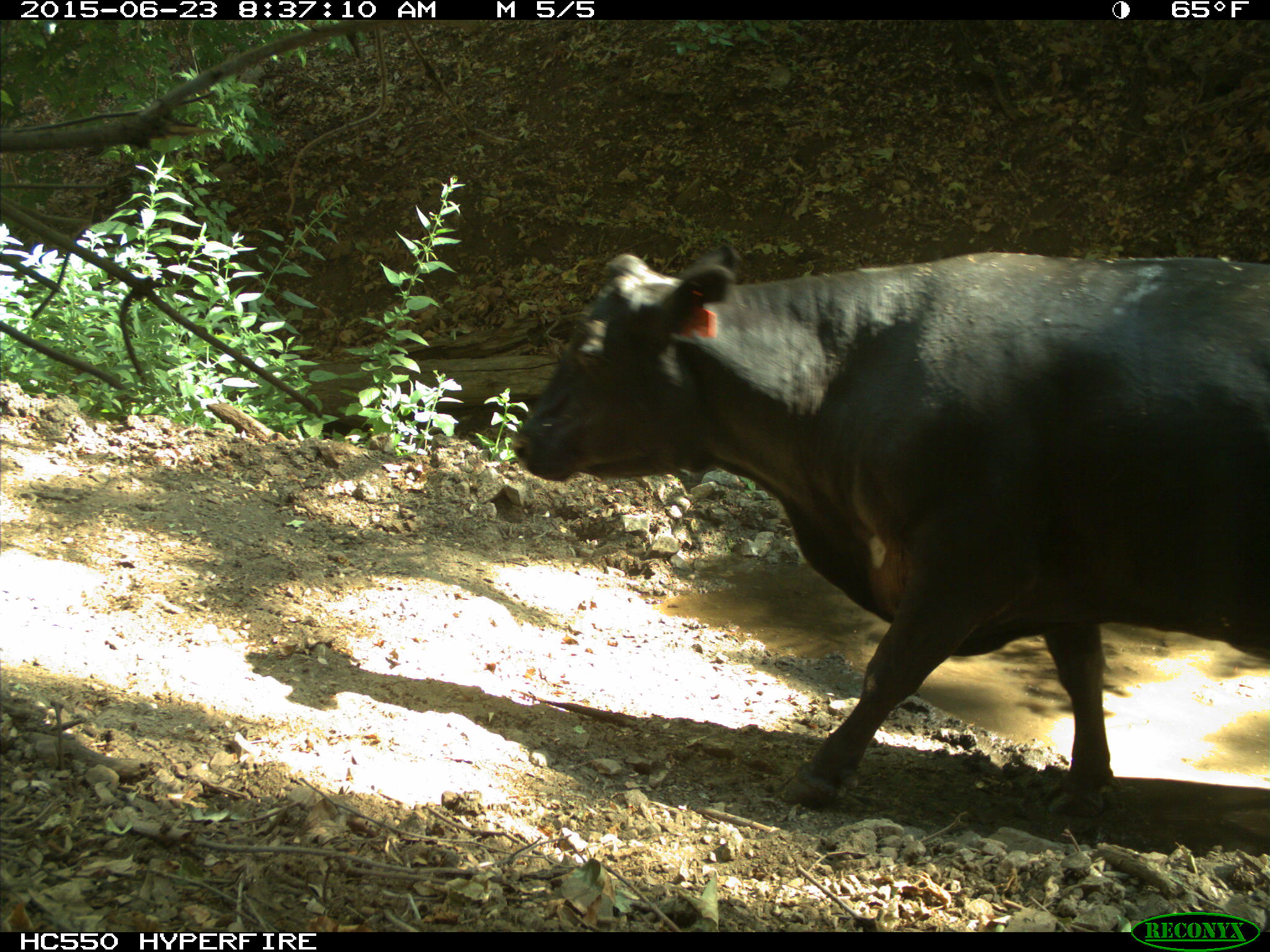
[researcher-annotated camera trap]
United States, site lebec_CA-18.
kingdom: Animalia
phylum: Chordata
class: Mammalia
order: Artiodactyla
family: Bovidae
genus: Bos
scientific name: Bos taurus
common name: domestic cow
Bos taurus (domestic cow).